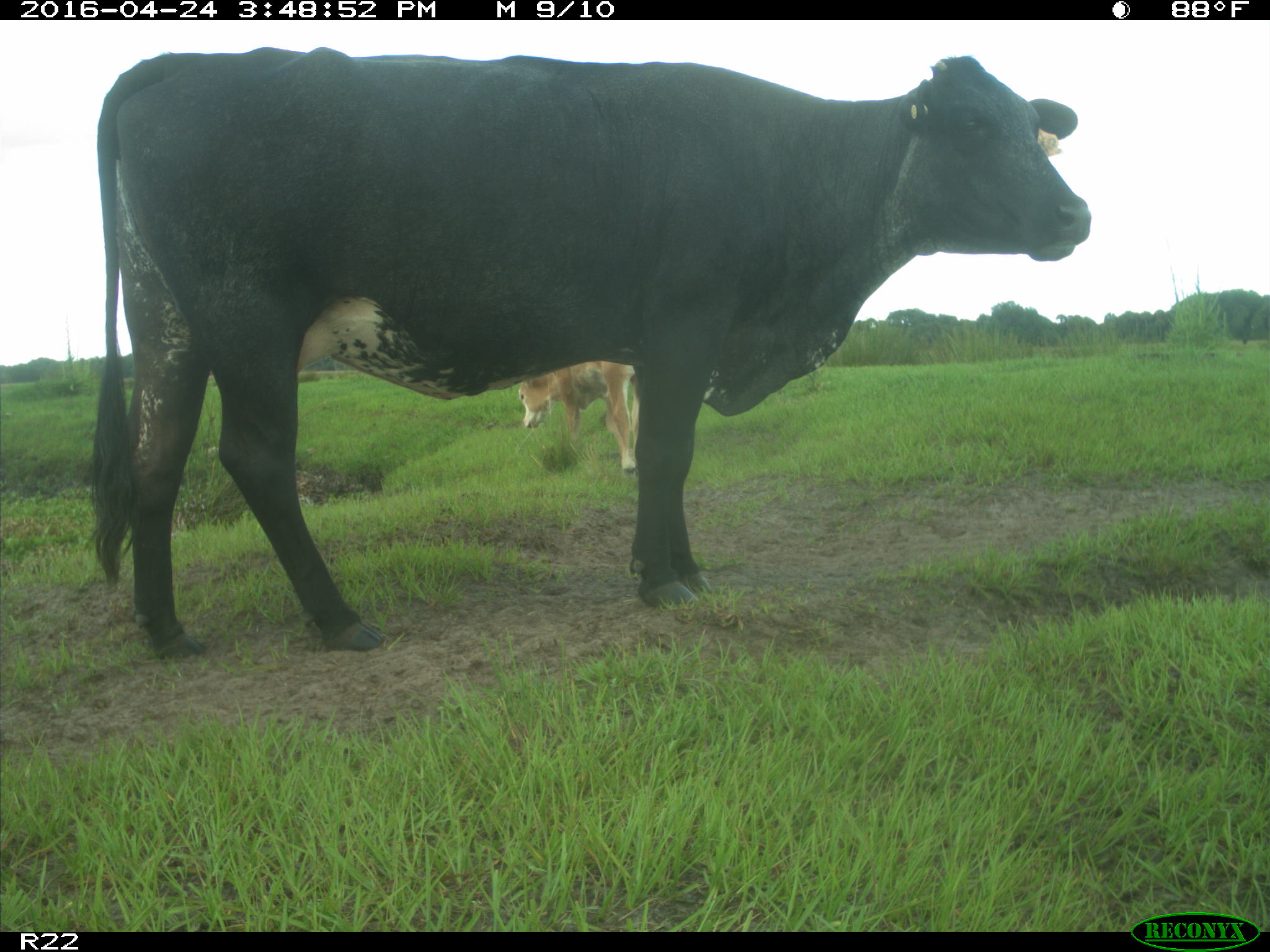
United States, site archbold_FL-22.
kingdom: Animalia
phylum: Chordata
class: Mammalia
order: Artiodactyla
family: Bovidae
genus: Bos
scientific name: Bos taurus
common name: domestic cow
Bos taurus (domestic cow).